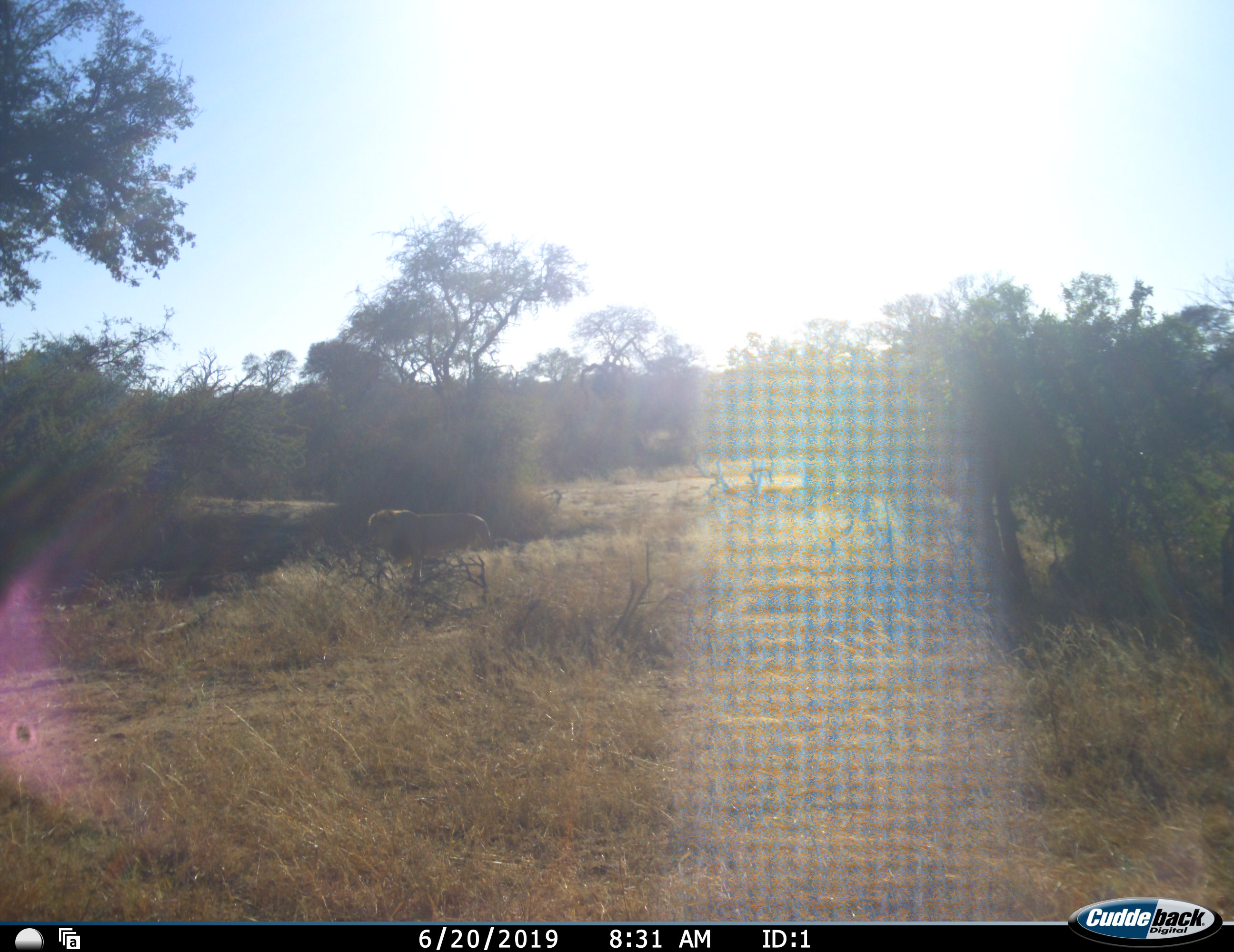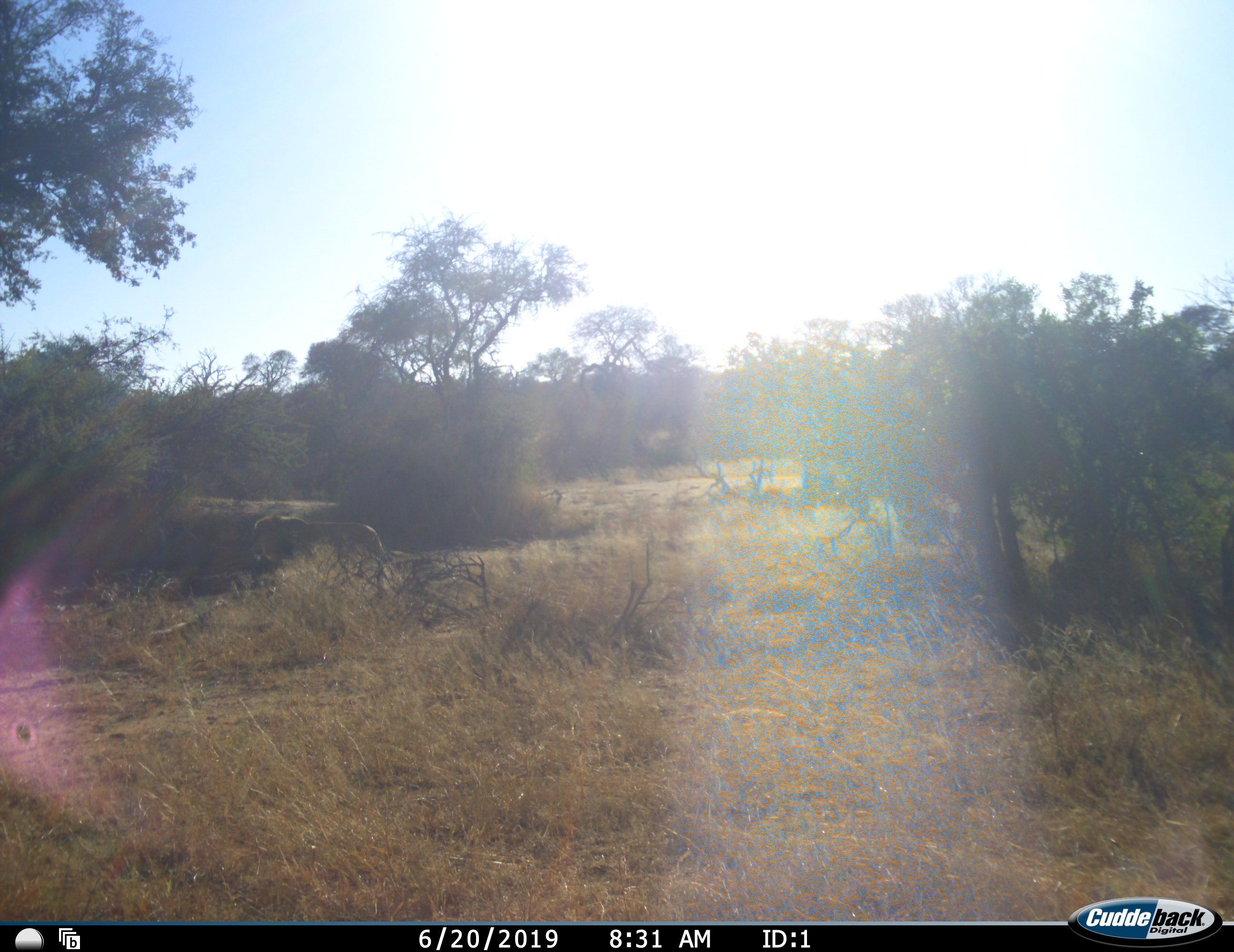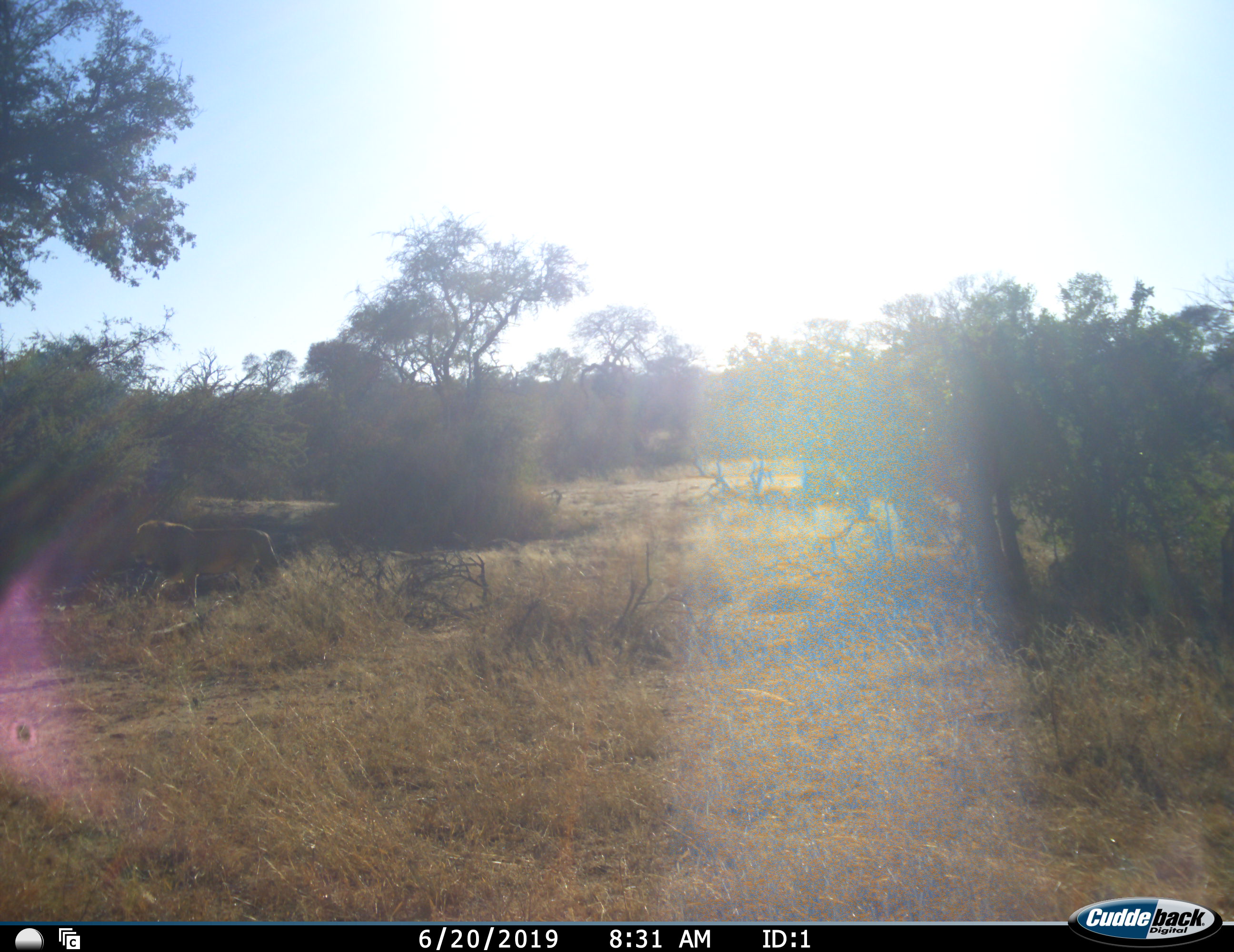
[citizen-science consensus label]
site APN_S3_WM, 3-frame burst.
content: unidentified animal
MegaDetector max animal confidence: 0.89